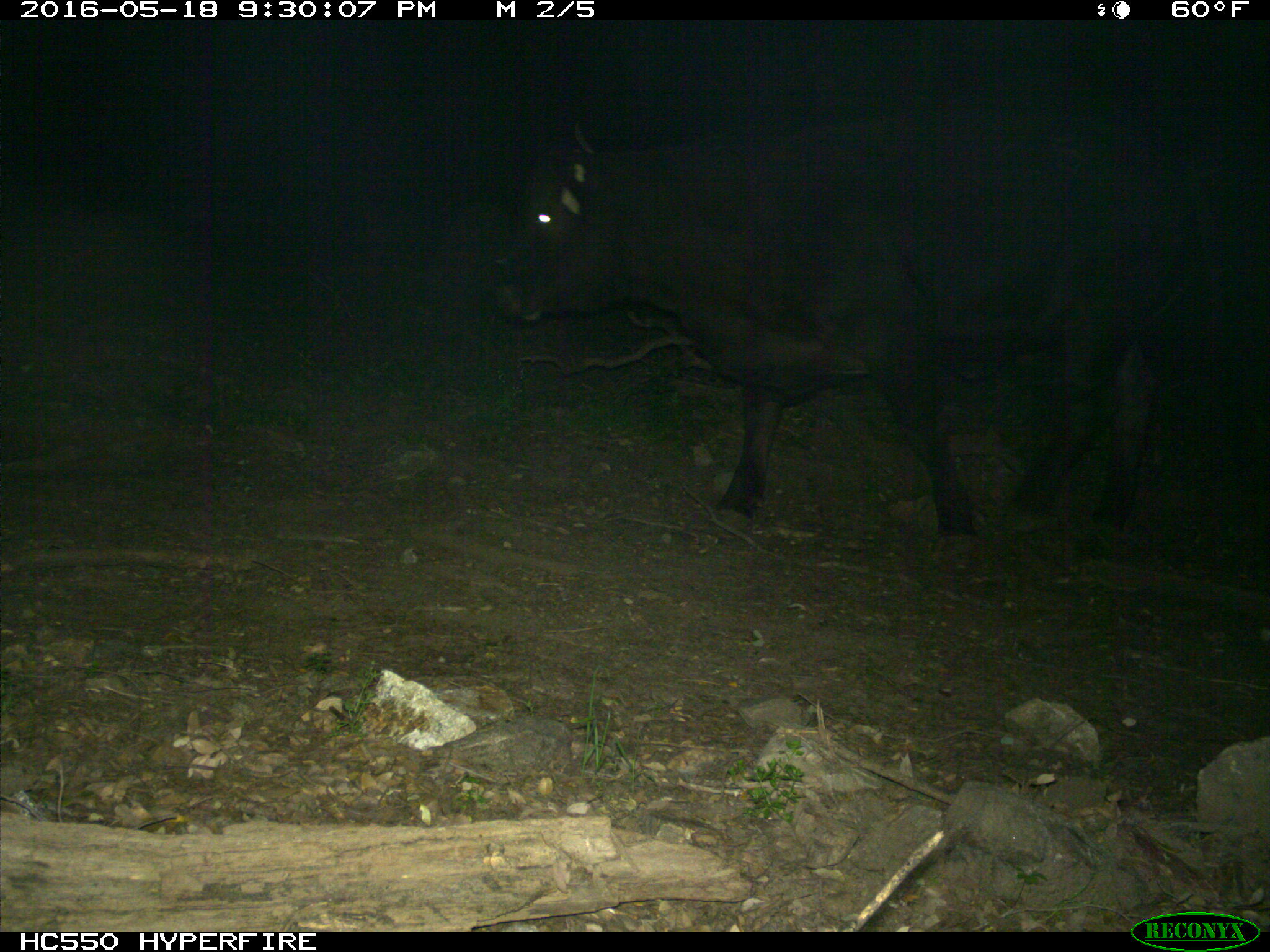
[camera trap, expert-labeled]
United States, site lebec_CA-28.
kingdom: Animalia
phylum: Chordata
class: Mammalia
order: Artiodactyla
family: Bovidae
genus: Bos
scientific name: Bos taurus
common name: domestic cow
Bos taurus (domestic cow).